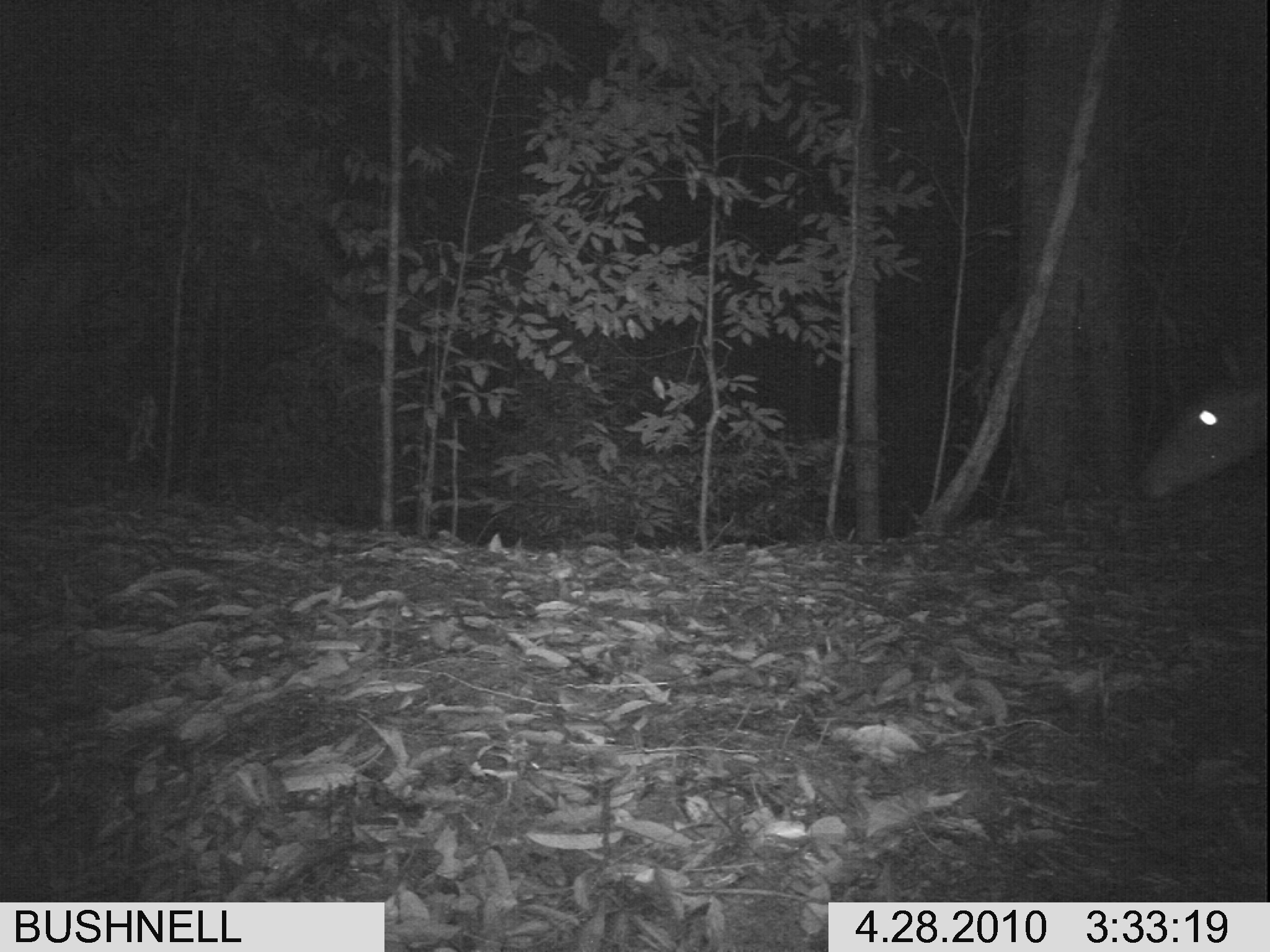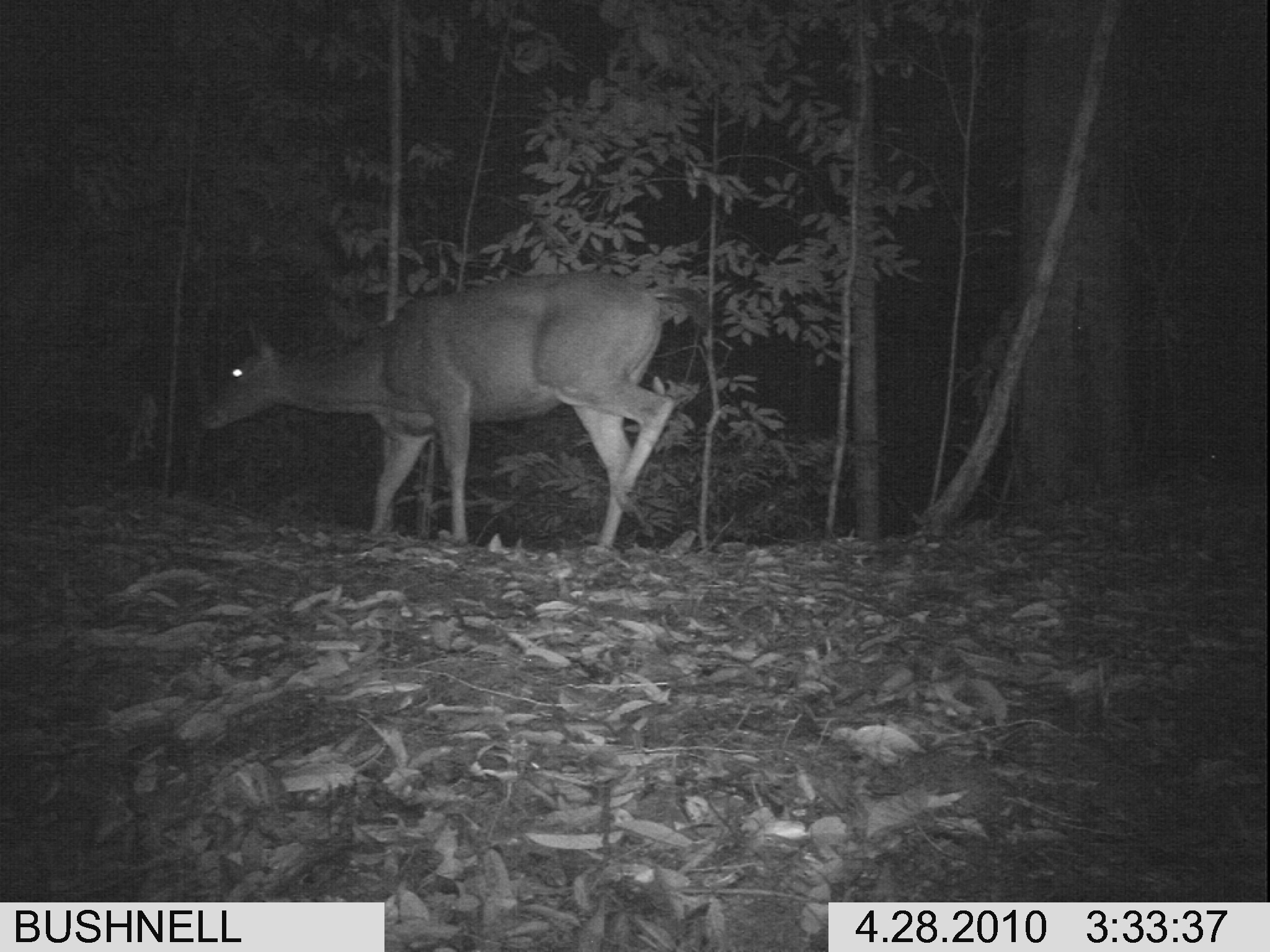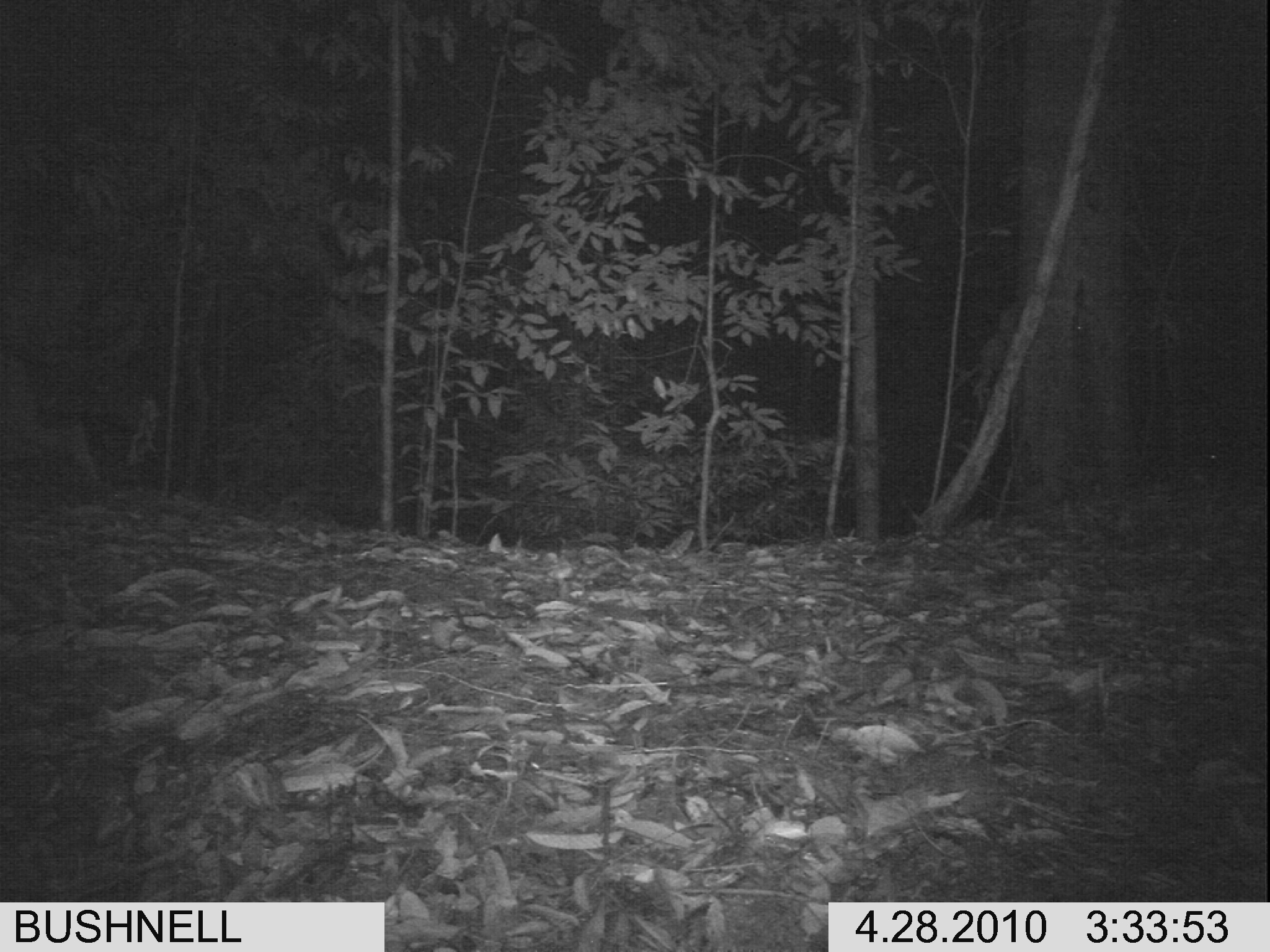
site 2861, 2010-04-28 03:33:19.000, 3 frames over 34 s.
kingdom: Animalia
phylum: Chordata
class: Mammalia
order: Artiodactyla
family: Cervidae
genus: Muntiacus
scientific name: Muntiacus muntjak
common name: southern red muntjac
Muntiacus muntjak (southern red muntjac), count 1.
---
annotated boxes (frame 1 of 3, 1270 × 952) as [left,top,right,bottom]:
muntiacus muntjak: [1139,337,1269,500]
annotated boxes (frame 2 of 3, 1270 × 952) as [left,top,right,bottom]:
muntiacus muntjak: [197,269,712,551]